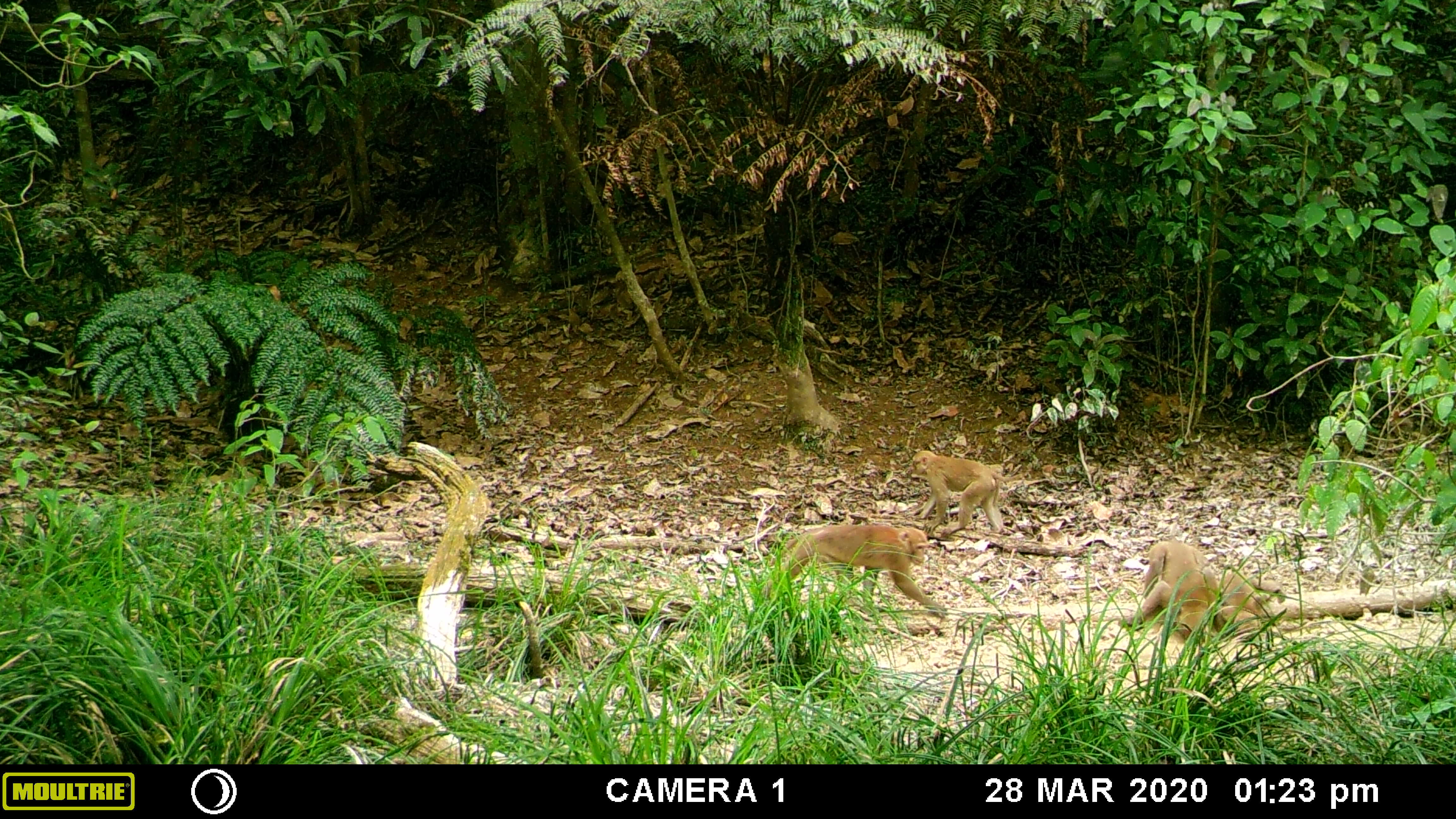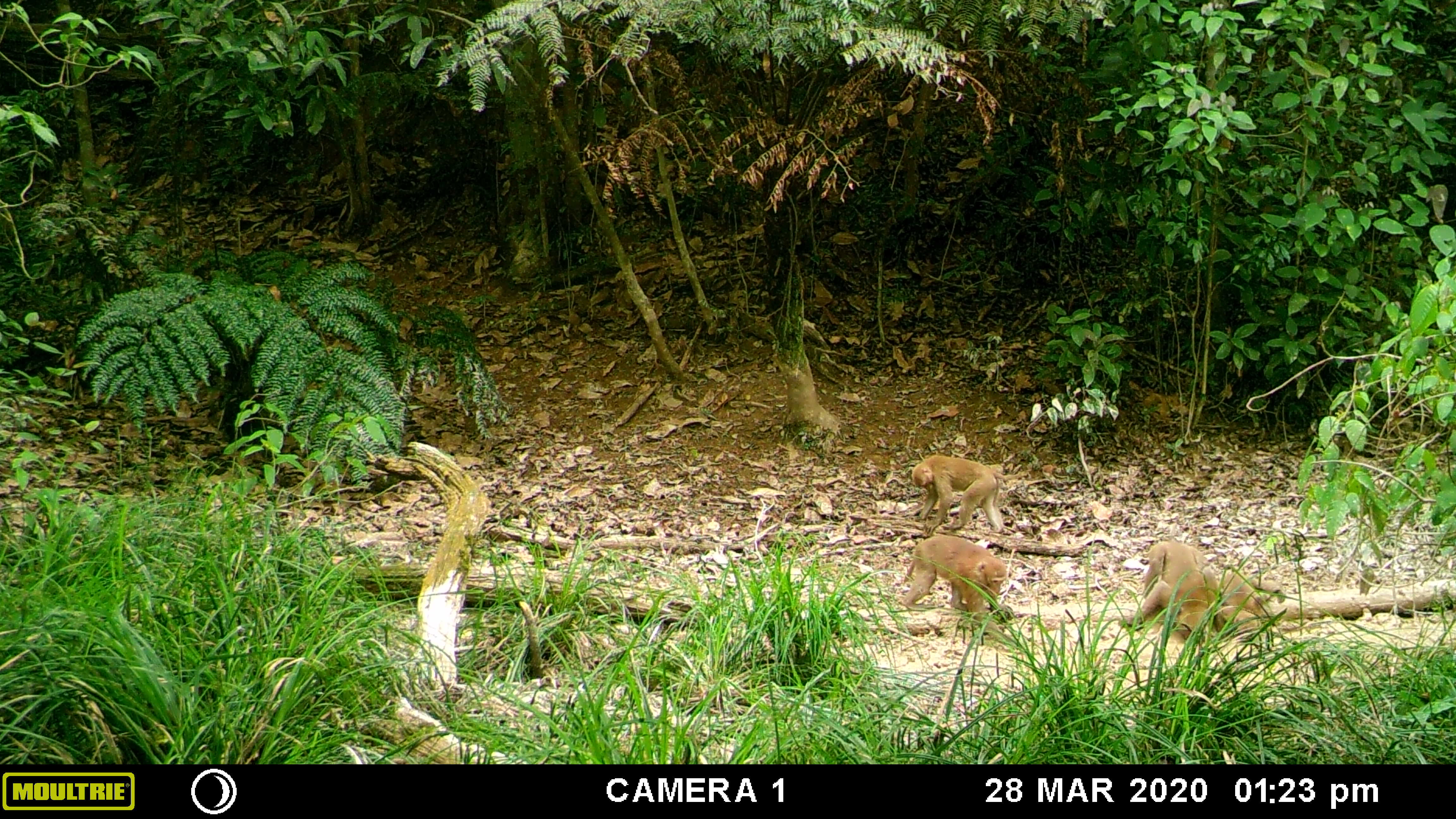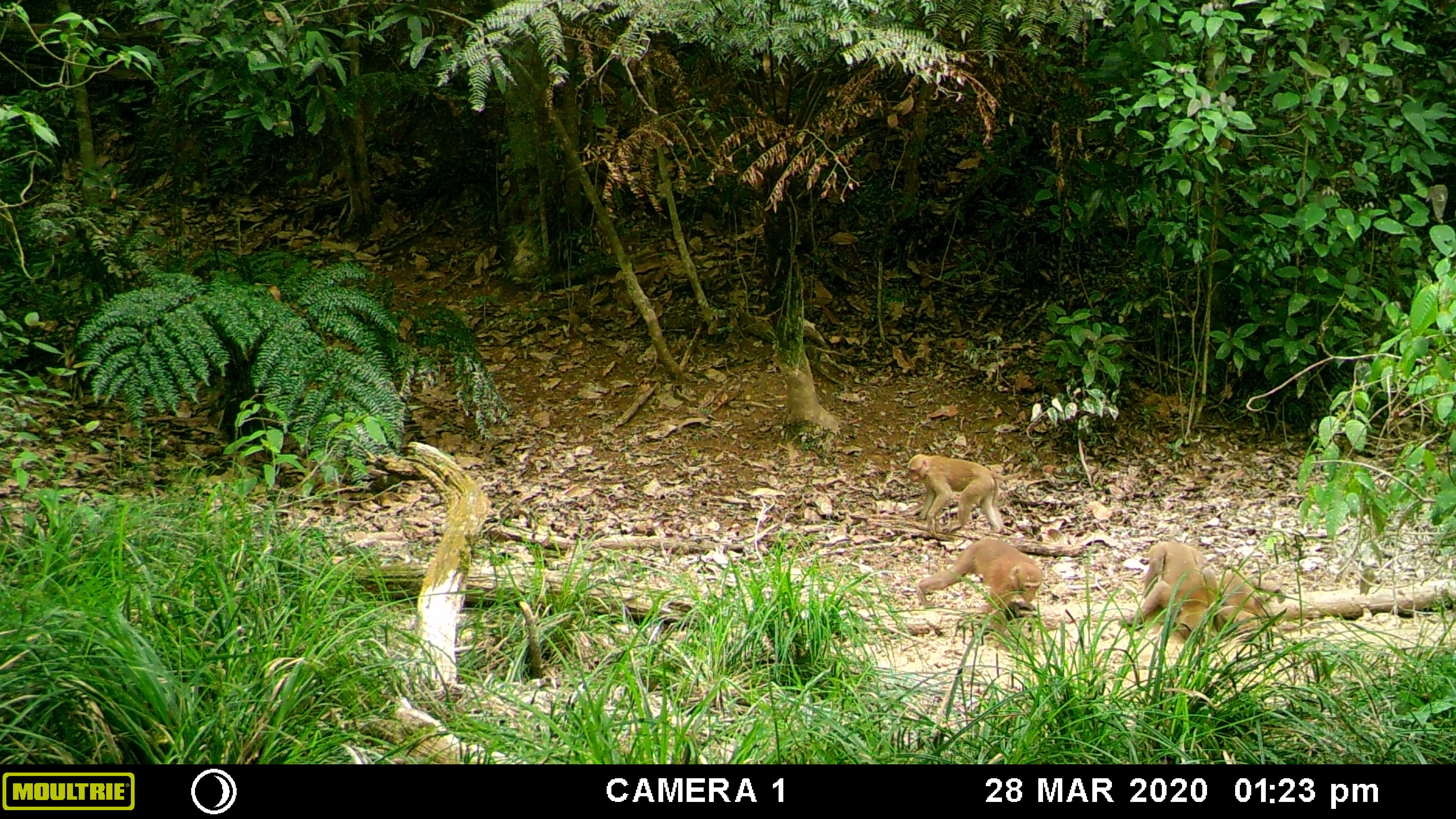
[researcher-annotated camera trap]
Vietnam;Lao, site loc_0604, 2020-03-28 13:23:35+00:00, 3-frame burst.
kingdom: Animalia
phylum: Chordata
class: Mammalia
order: Primates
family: Cercopithecidae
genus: Macaca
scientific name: Macaca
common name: macaques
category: assam or rhesus macaque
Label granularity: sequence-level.